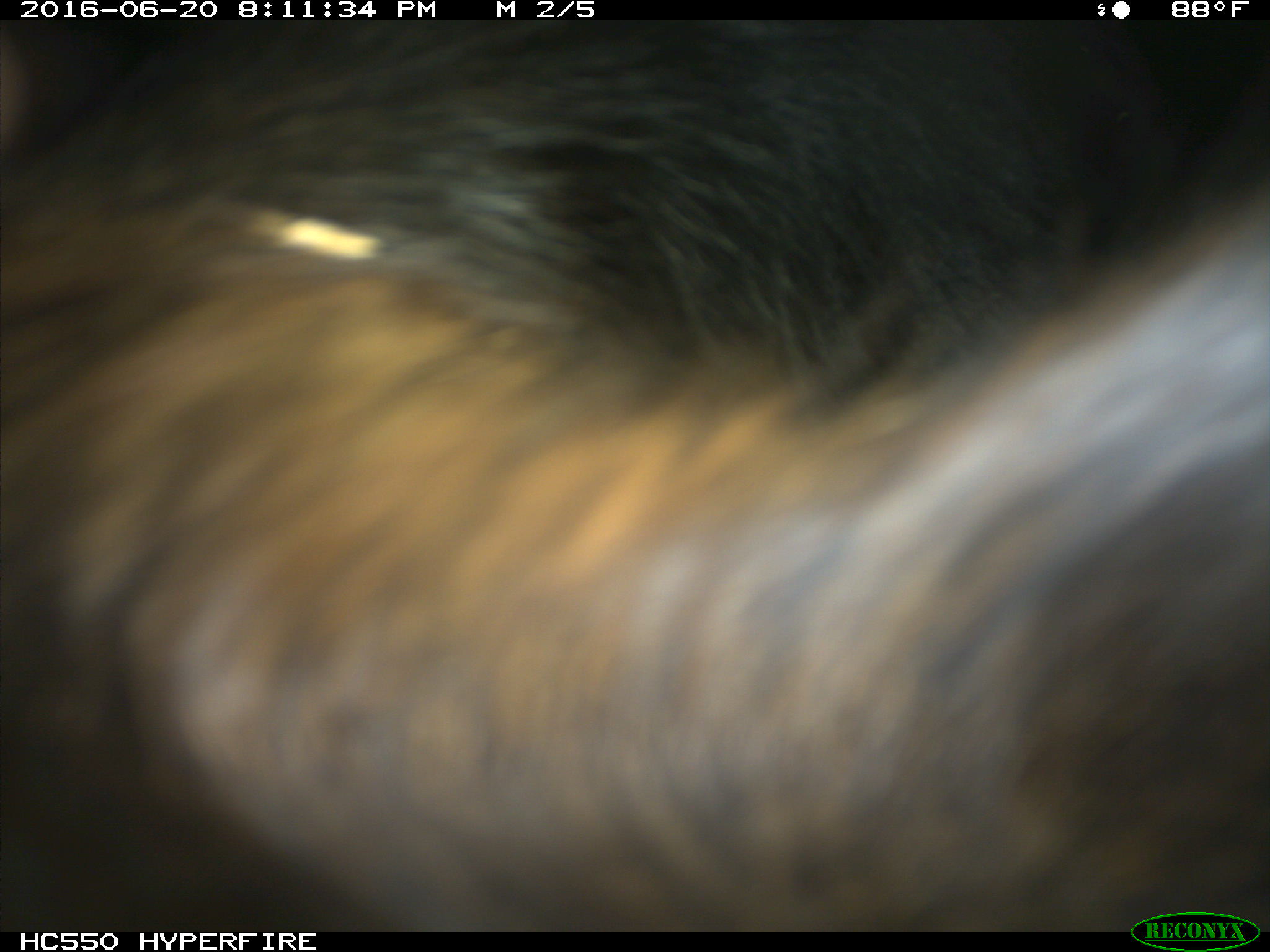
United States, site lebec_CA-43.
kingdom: Animalia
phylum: Chordata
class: Mammalia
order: Artiodactyla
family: Bovidae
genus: Bos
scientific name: Bos taurus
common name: domestic cow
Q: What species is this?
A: Bos taurus (domestic cow).